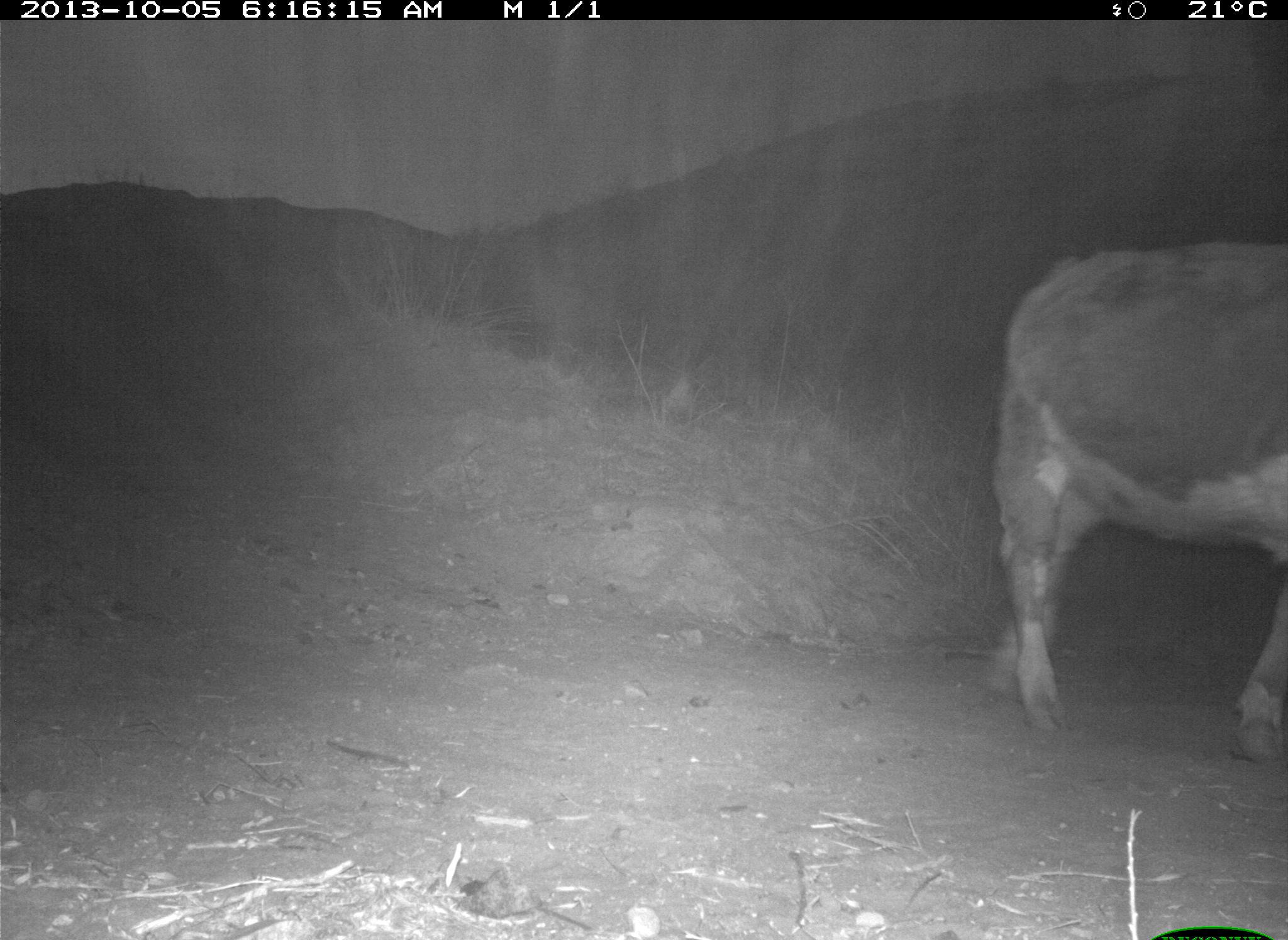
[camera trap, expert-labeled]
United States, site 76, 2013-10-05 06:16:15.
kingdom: Animalia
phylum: Chordata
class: Mammalia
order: Artiodactyla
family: Bovidae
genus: Bos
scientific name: Bos taurus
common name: cow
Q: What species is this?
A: Cow (Bos taurus).